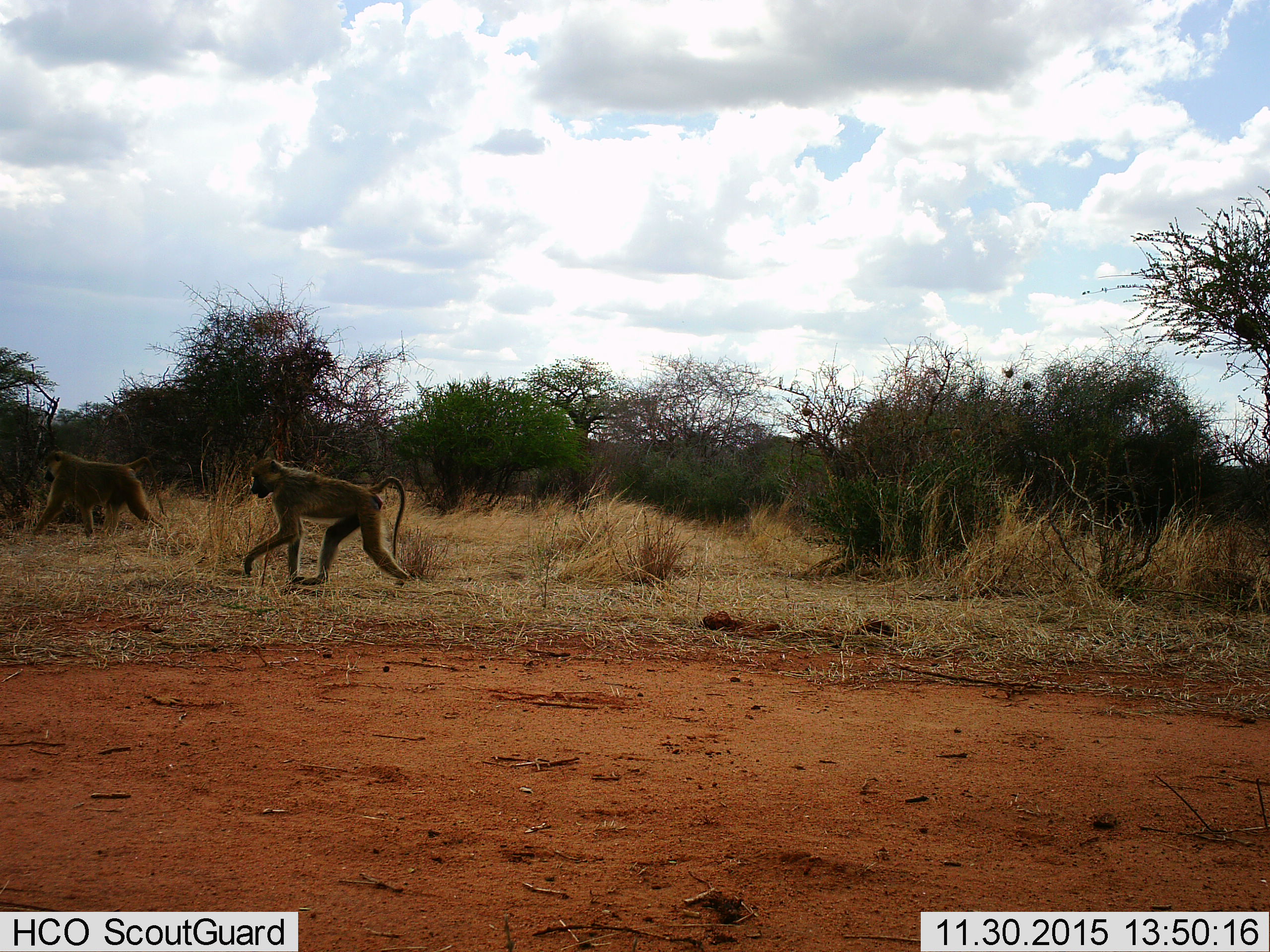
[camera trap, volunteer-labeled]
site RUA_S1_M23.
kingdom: Animalia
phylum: Chordata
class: Mammalia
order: Primates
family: Cercopithecidae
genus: Papio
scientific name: Papio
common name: baboon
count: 2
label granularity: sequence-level